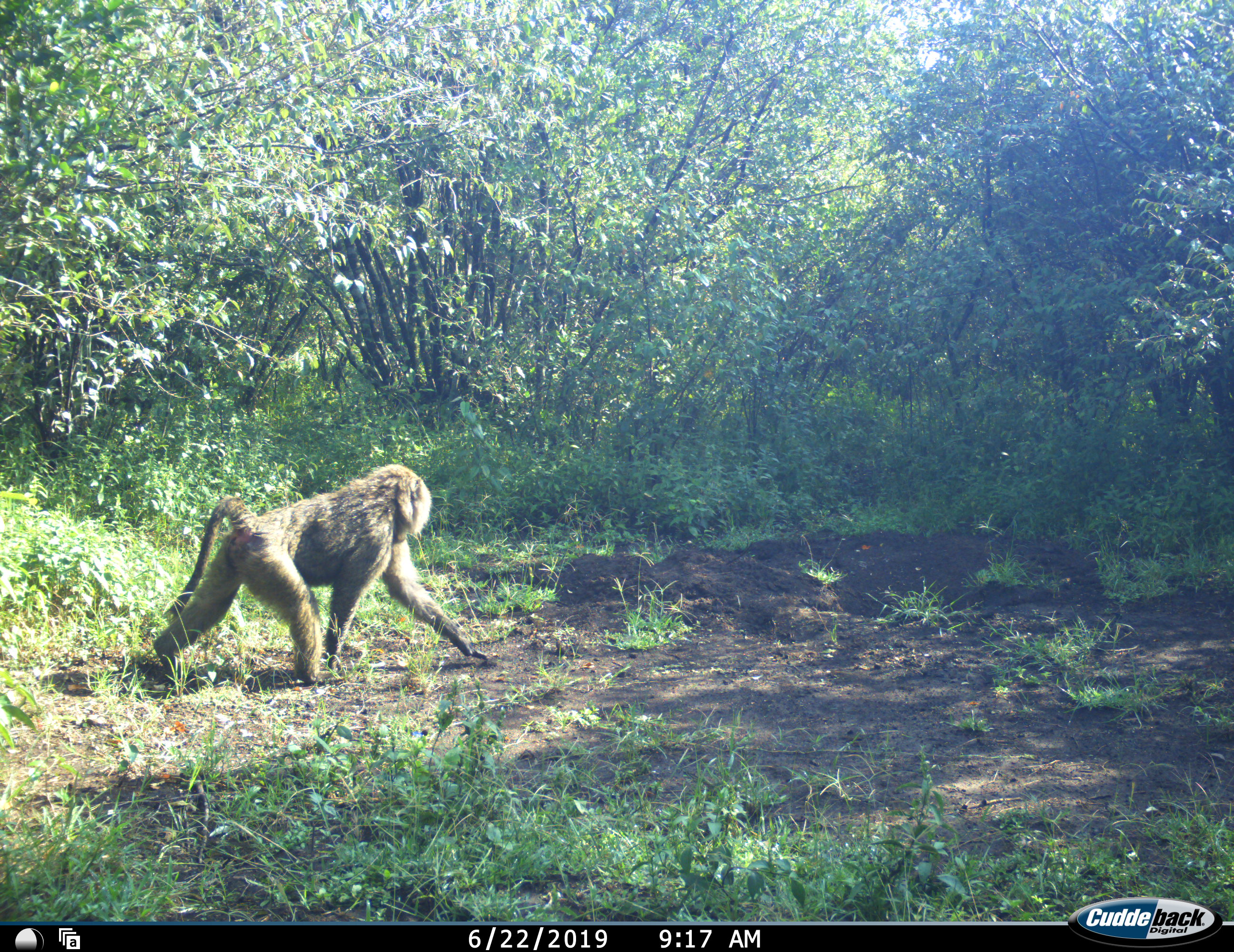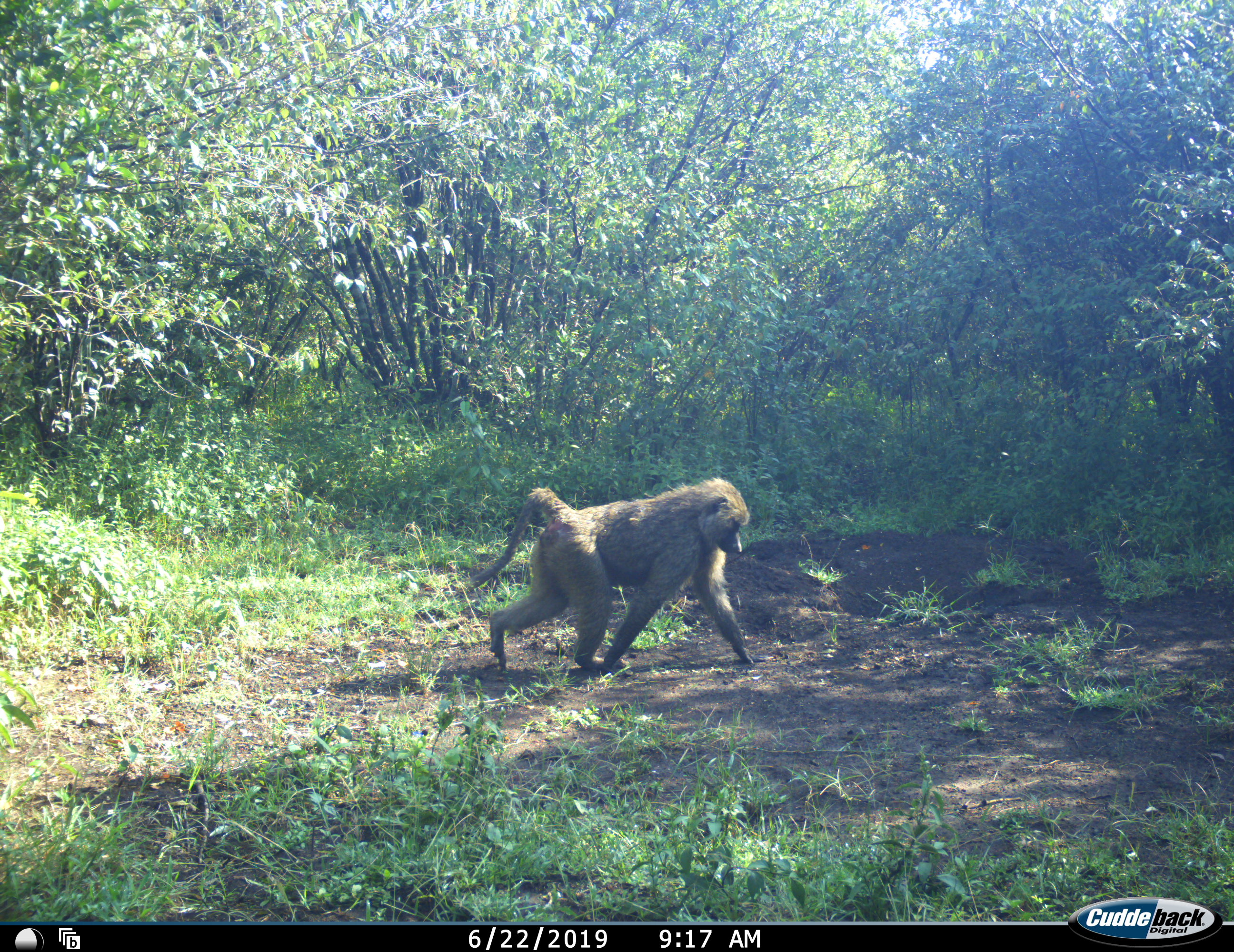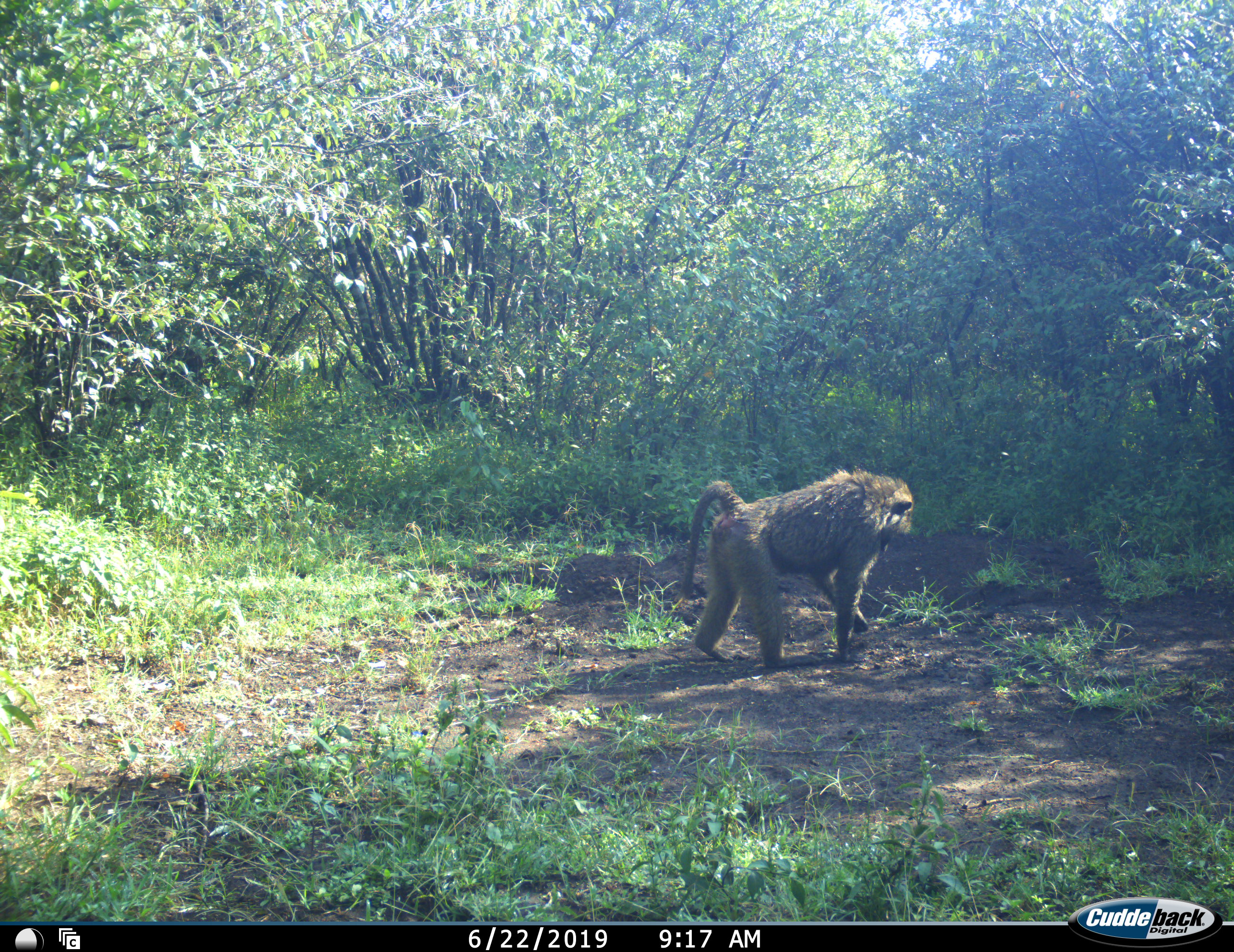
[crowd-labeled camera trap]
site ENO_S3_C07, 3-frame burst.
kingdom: Animalia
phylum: Chordata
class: Mammalia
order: Primates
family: Cercopithecidae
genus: Papio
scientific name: Papio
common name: baboon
Baboon (Papio), count 1. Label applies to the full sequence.